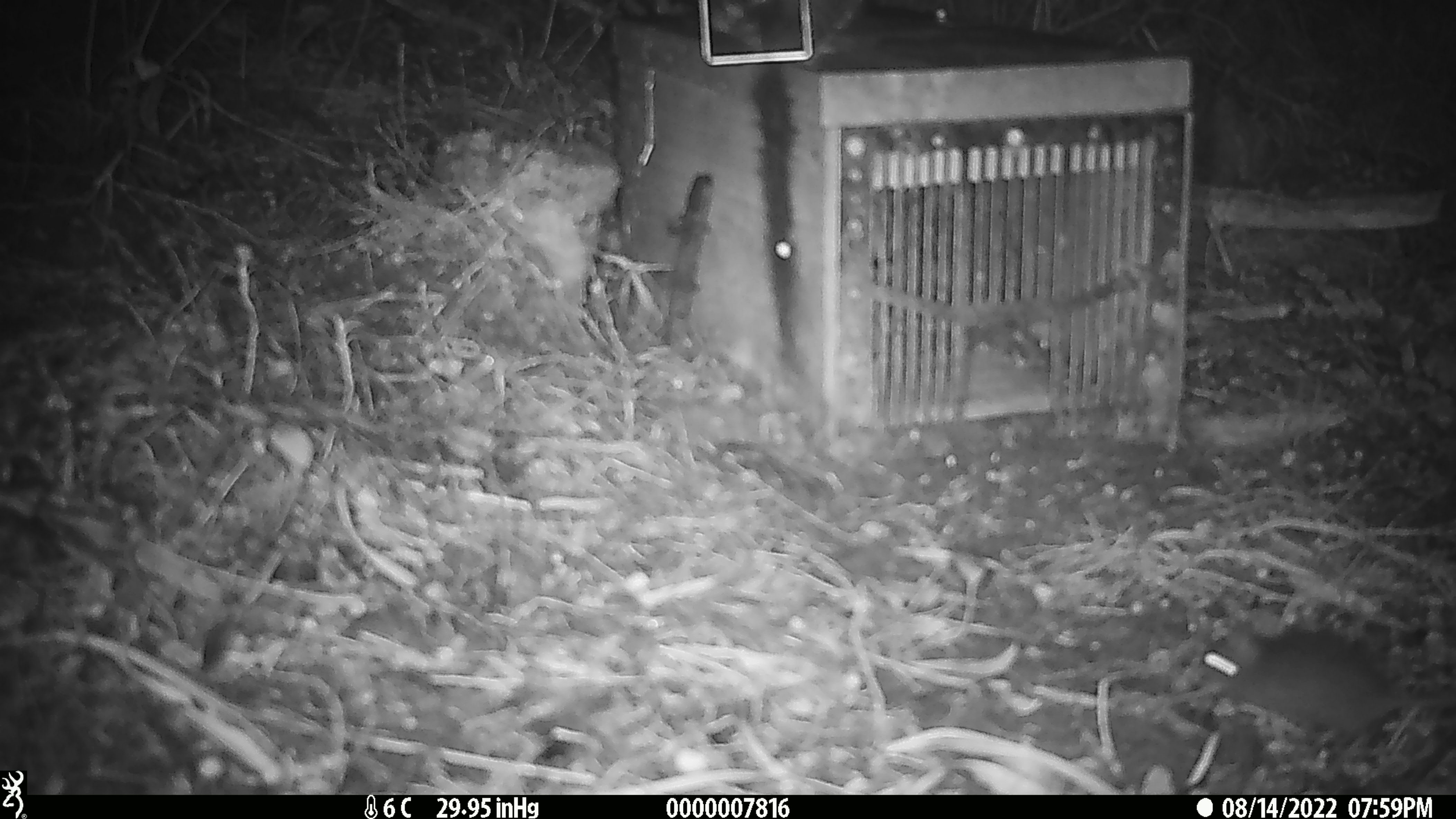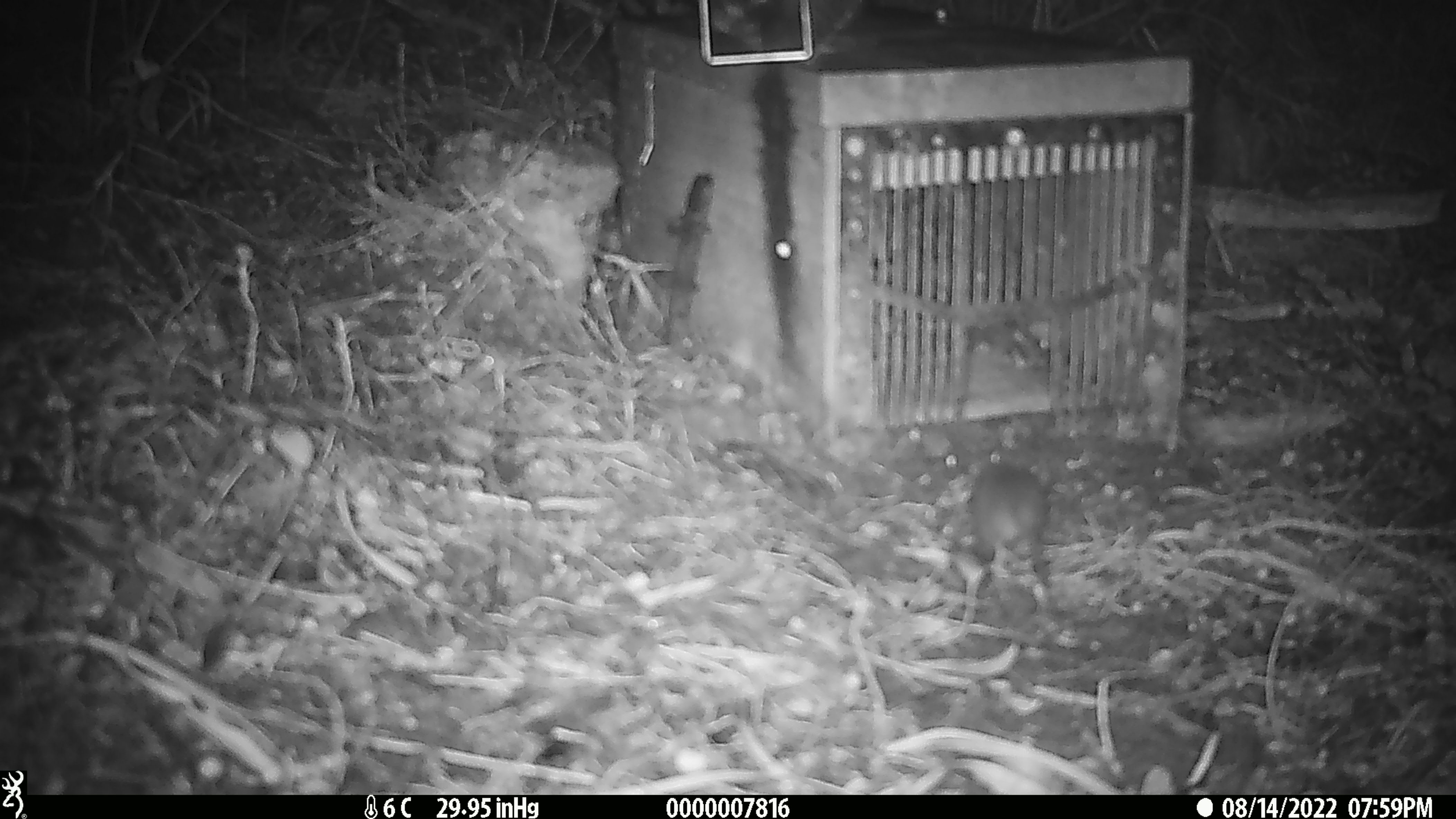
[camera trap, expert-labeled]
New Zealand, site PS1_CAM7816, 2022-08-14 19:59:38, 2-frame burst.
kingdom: Animalia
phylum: Chordata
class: Mammalia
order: Rodentia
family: Muridae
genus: Mus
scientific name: Mus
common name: mouse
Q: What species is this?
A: Mouse (Mus).